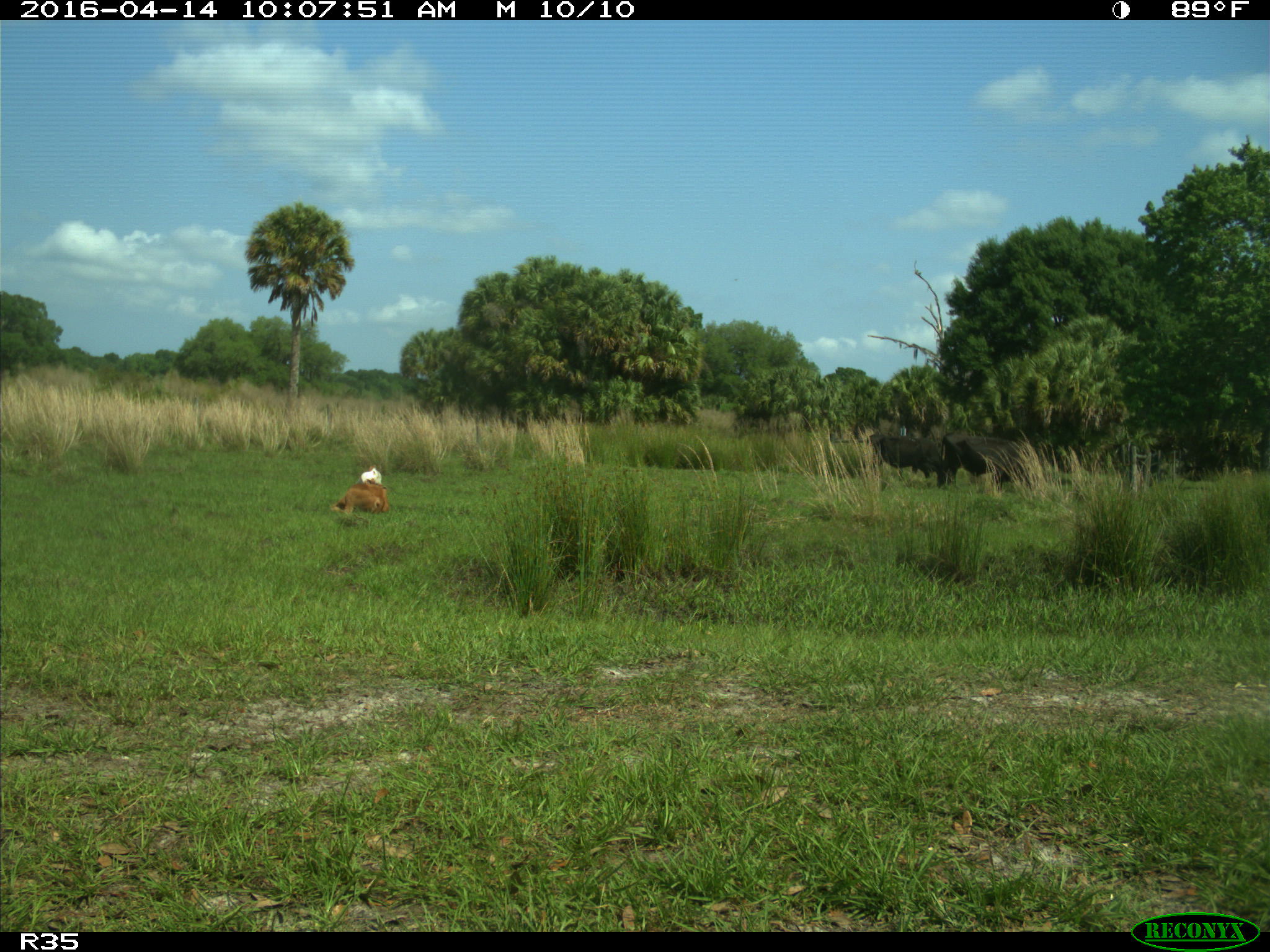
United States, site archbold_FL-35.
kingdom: Animalia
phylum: Chordata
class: Mammalia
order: Artiodactyla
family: Bovidae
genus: Bos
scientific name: Bos taurus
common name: domestic cow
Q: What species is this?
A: Bos taurus (domestic cow).